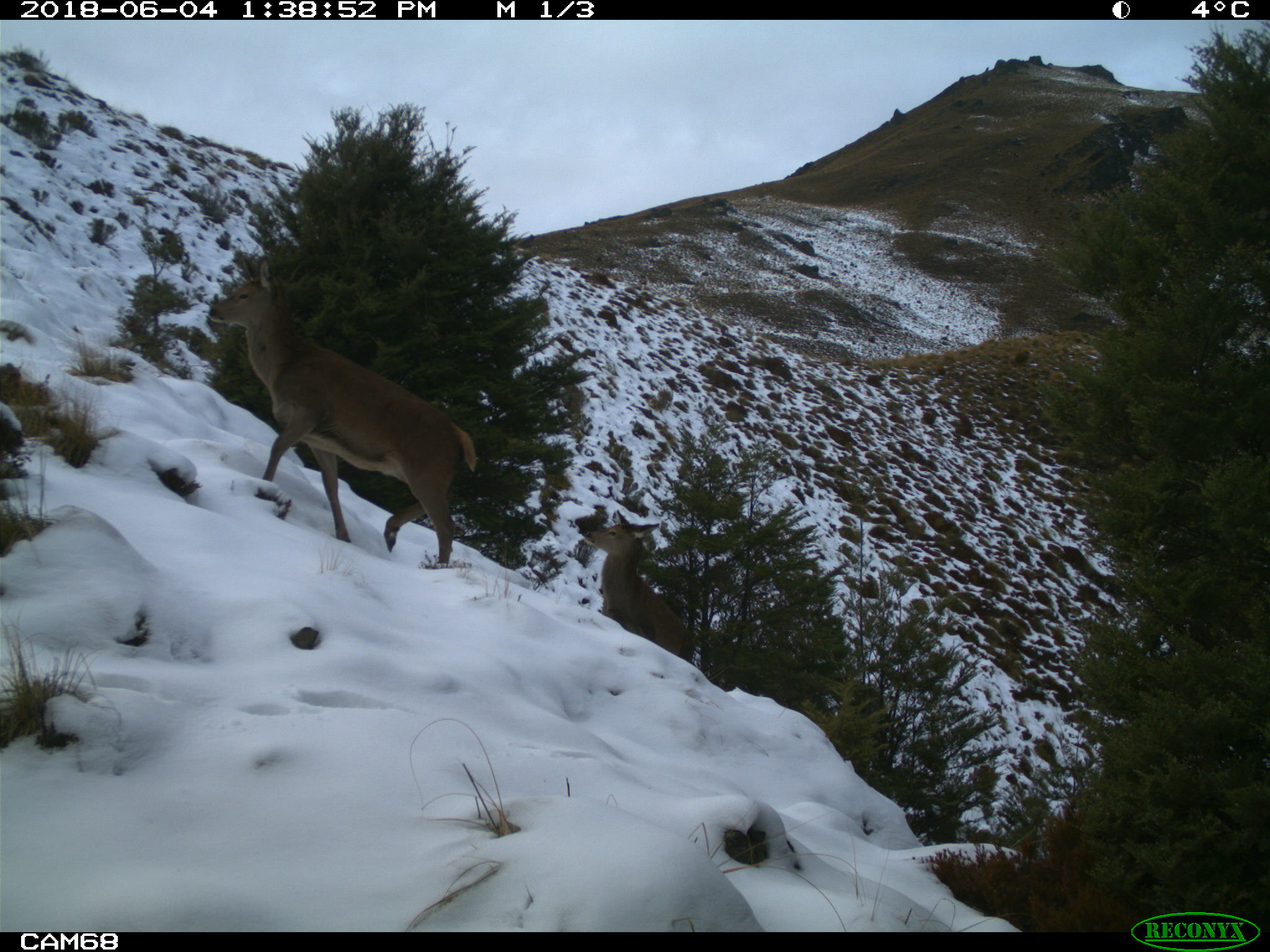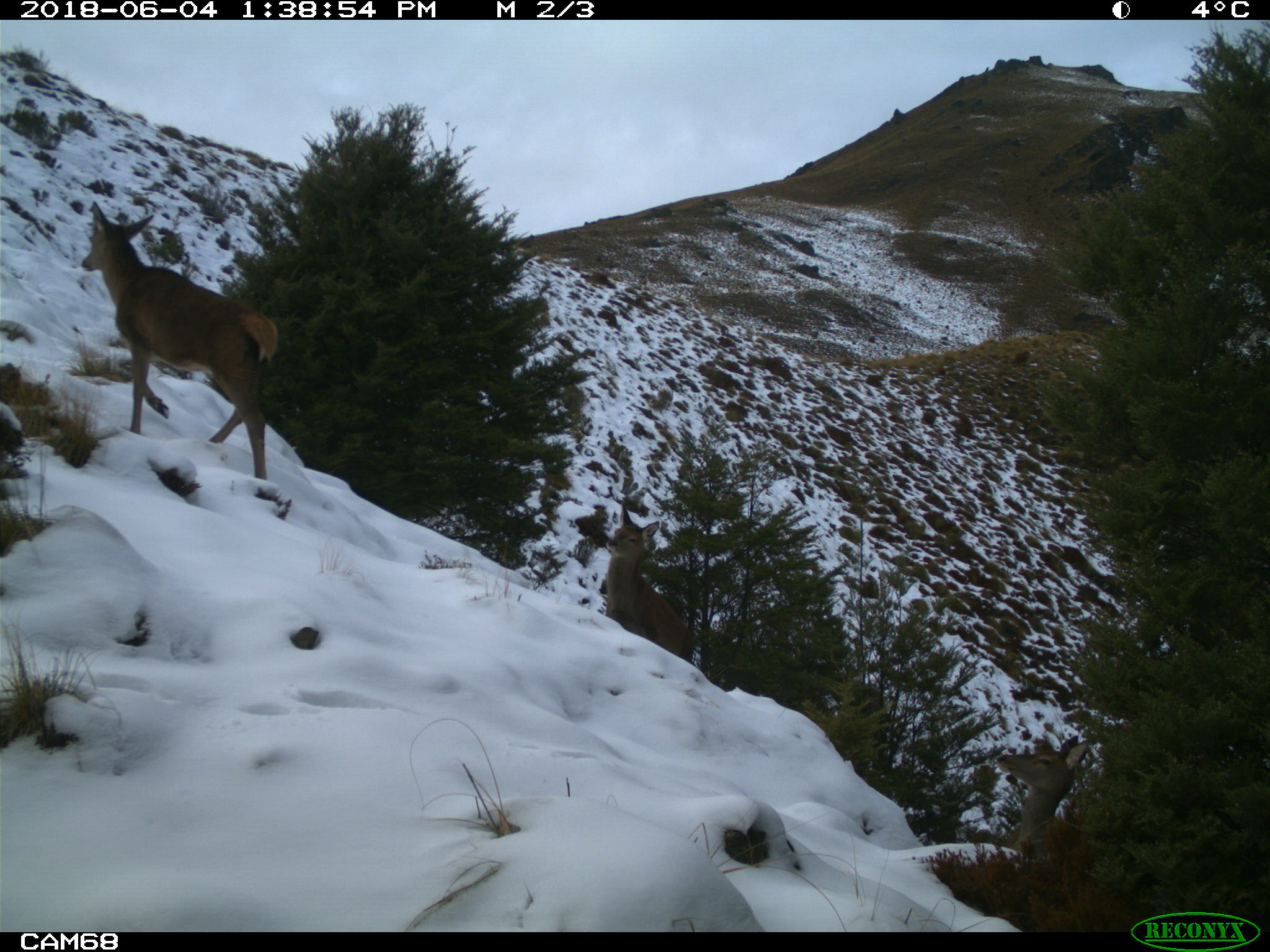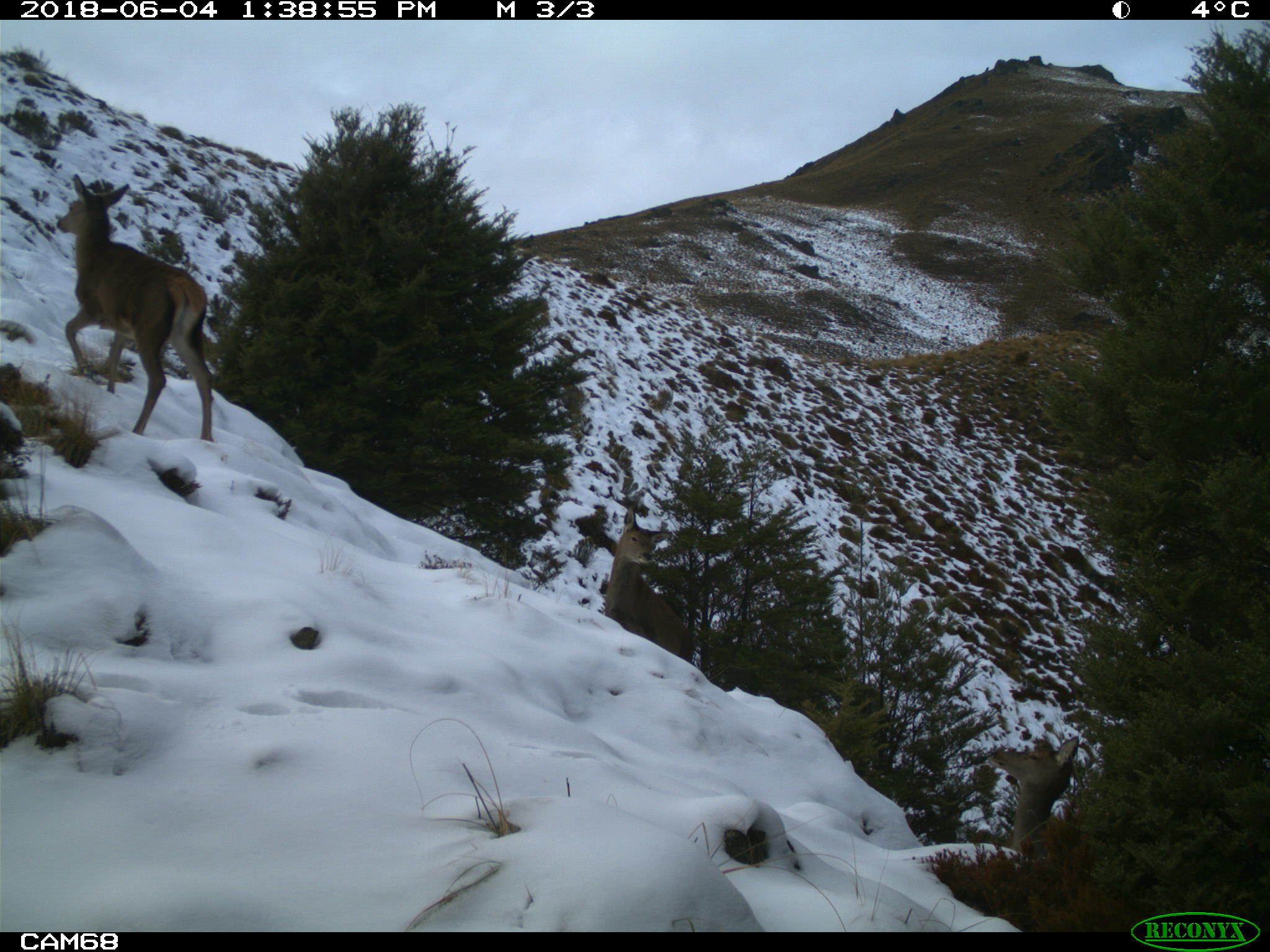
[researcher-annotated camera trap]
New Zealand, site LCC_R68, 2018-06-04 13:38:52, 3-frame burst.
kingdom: Animalia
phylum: Chordata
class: Mammalia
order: Artiodactyla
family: Cervidae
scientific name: Cervidae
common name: deer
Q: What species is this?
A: Deer (Cervidae).